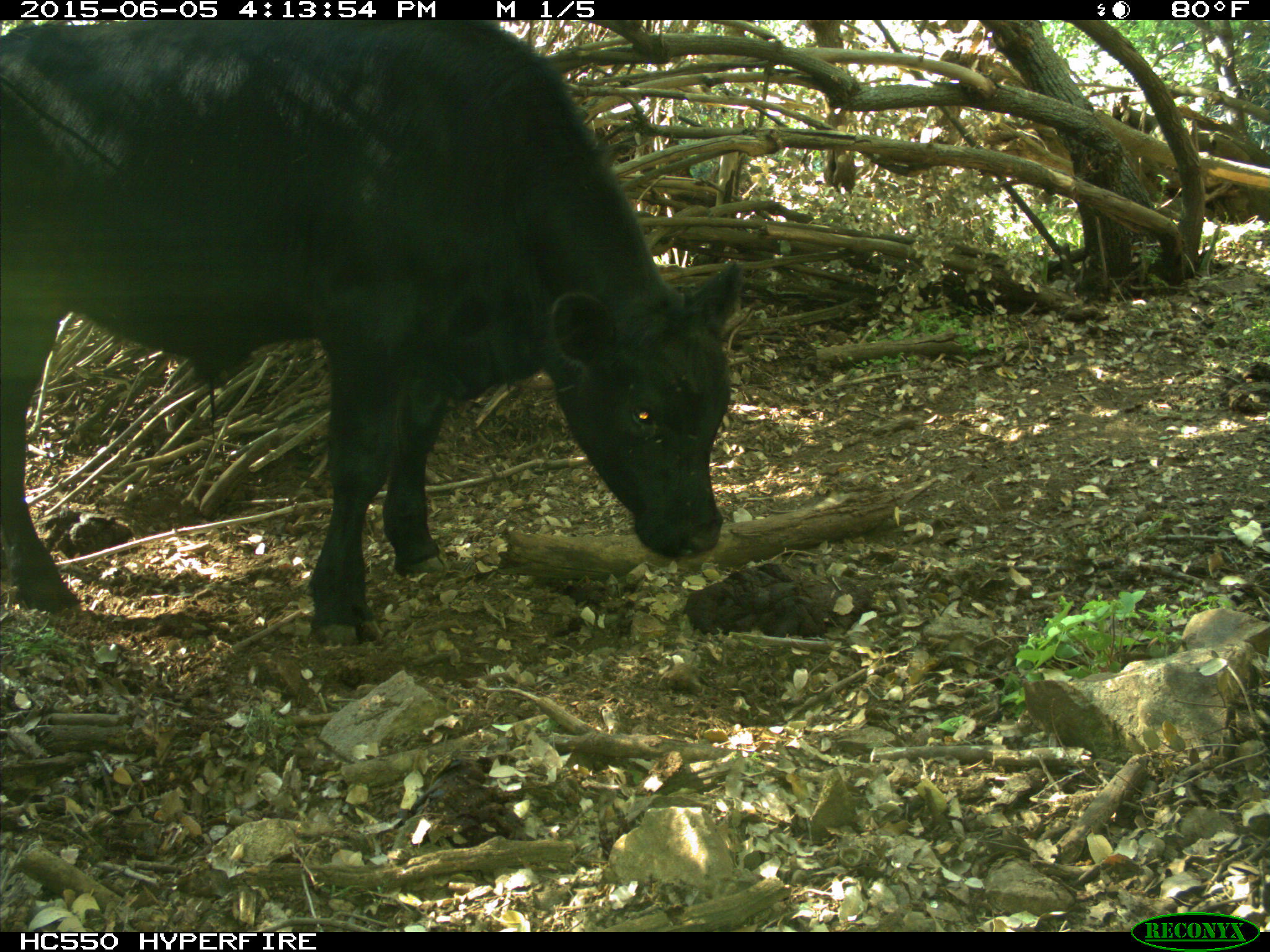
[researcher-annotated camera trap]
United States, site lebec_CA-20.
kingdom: Animalia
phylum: Chordata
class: Mammalia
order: Artiodactyla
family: Bovidae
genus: Bos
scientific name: Bos taurus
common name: domestic cow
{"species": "Bos taurus (domestic cow)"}